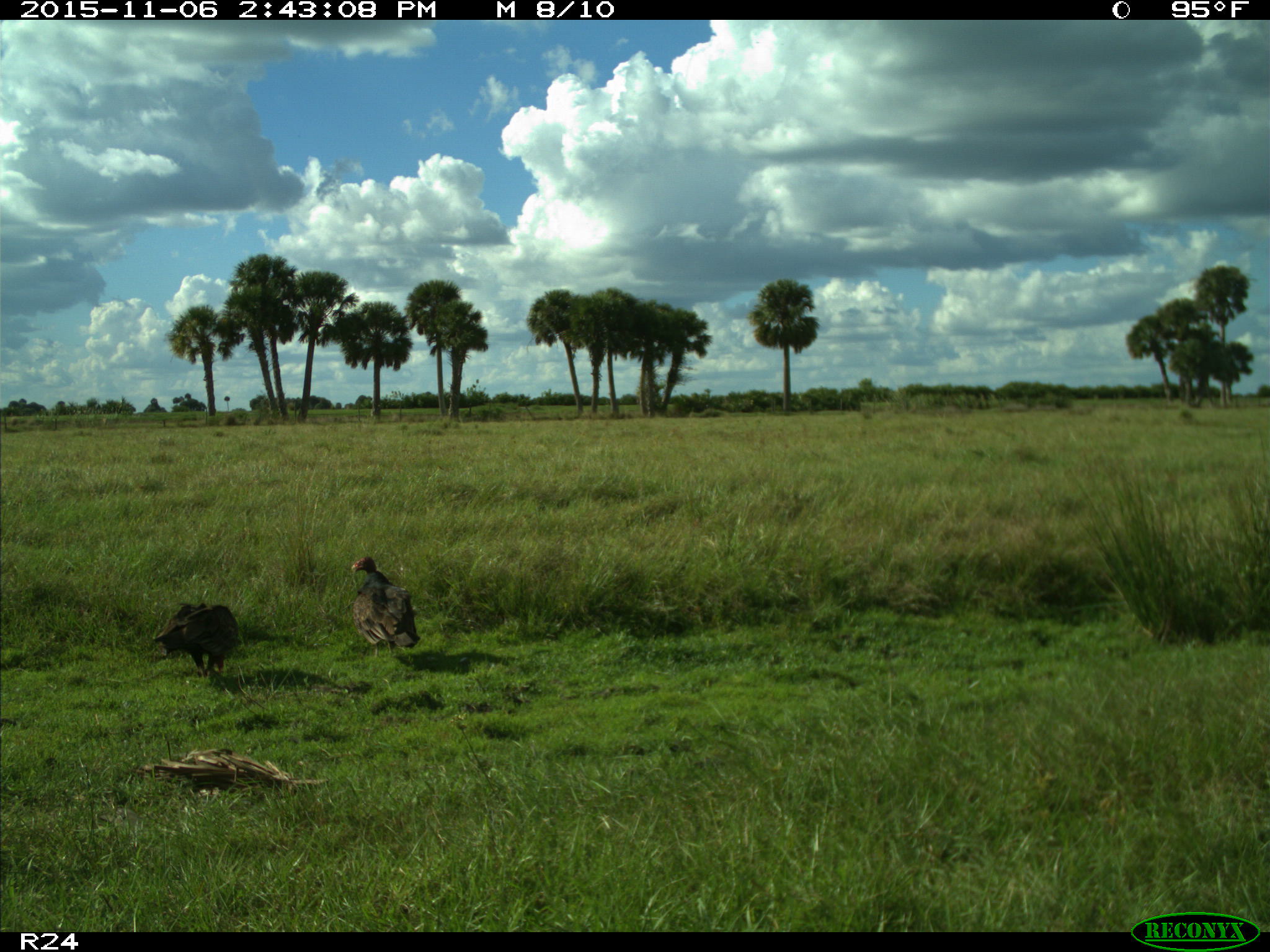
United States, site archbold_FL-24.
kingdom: Animalia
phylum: Chordata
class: Aves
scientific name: Aves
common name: birds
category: unidentified bird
Unidentified bird (birds) (Aves).